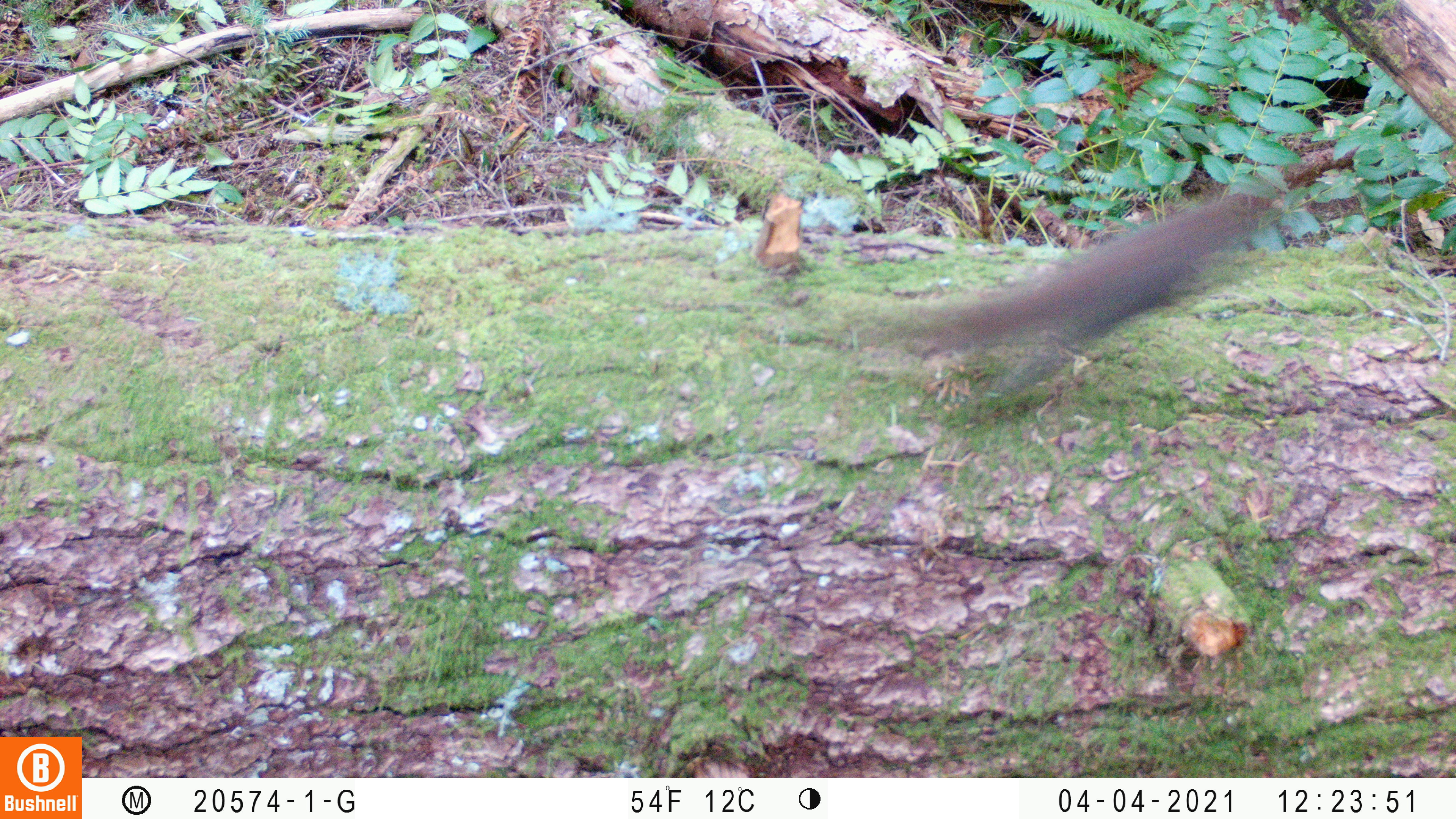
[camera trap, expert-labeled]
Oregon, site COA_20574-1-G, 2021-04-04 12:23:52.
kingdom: Animalia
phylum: Chordata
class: Mammalia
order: Rodentia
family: Sciuridae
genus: Tamiasciurus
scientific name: Tamiasciurus douglasii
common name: douglas squirrel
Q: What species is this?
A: Douglas squirrel (Tamiasciurus douglasii).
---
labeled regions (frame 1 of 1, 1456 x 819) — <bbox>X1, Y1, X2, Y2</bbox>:
douglas squirrel: <bbox>838, 174, 1278, 398</bbox>